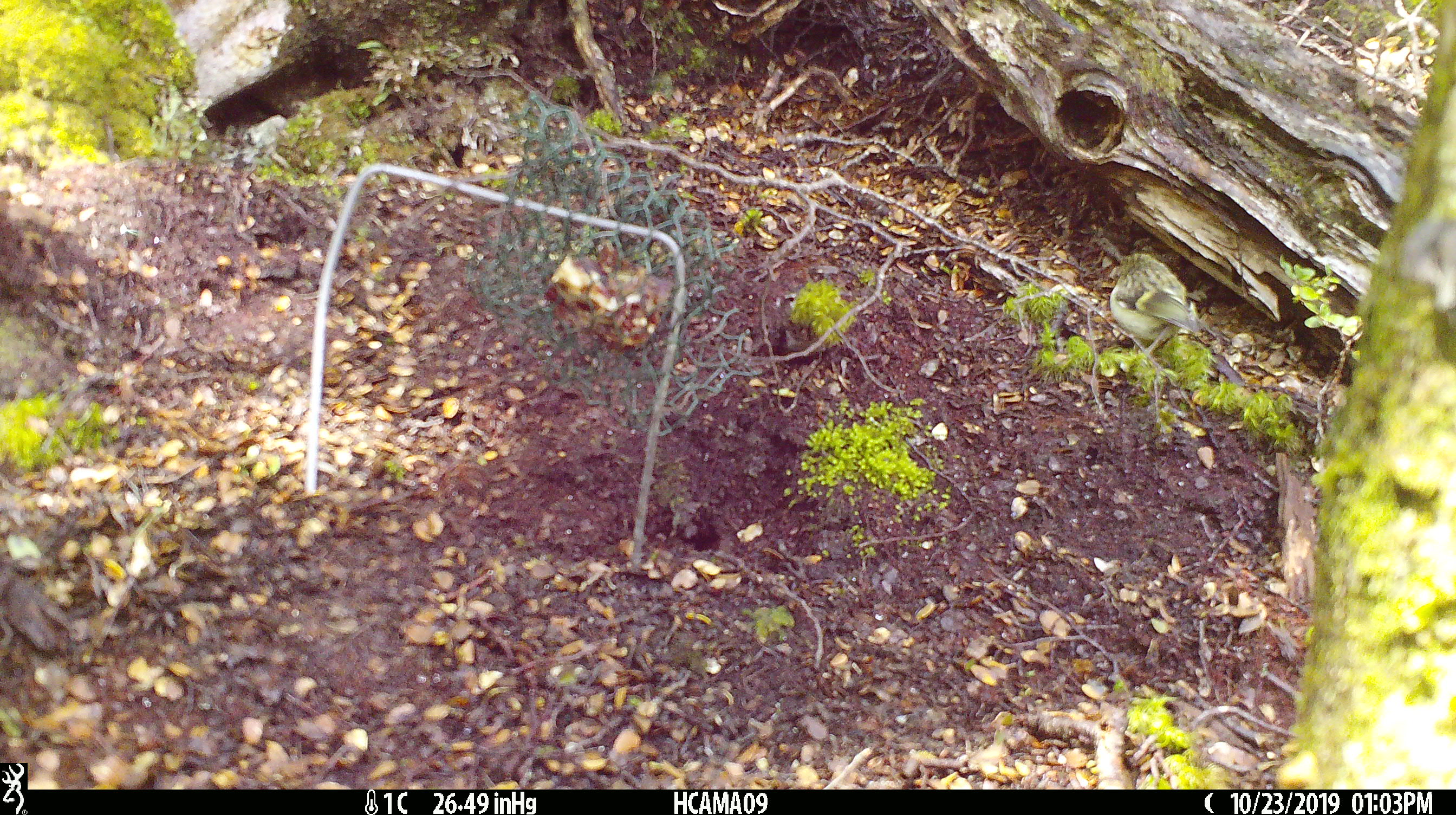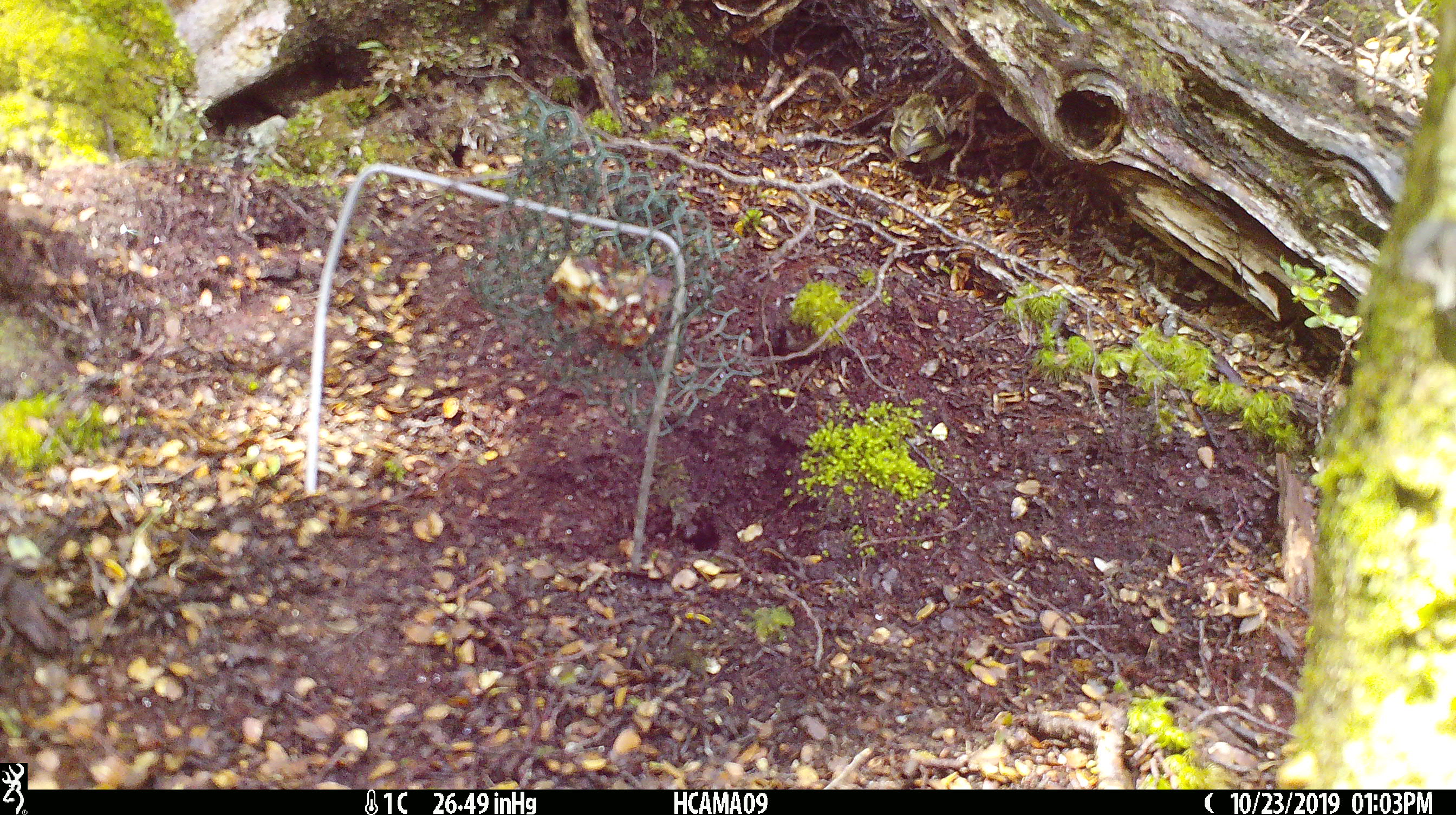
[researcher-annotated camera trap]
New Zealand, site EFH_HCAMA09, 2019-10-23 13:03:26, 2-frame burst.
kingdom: Animalia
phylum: Chordata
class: Aves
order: Passeriformes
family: Acanthisittidae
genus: Acanthisitta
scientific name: Acanthisitta chloris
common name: rifleman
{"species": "rifleman (Acanthisitta chloris)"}